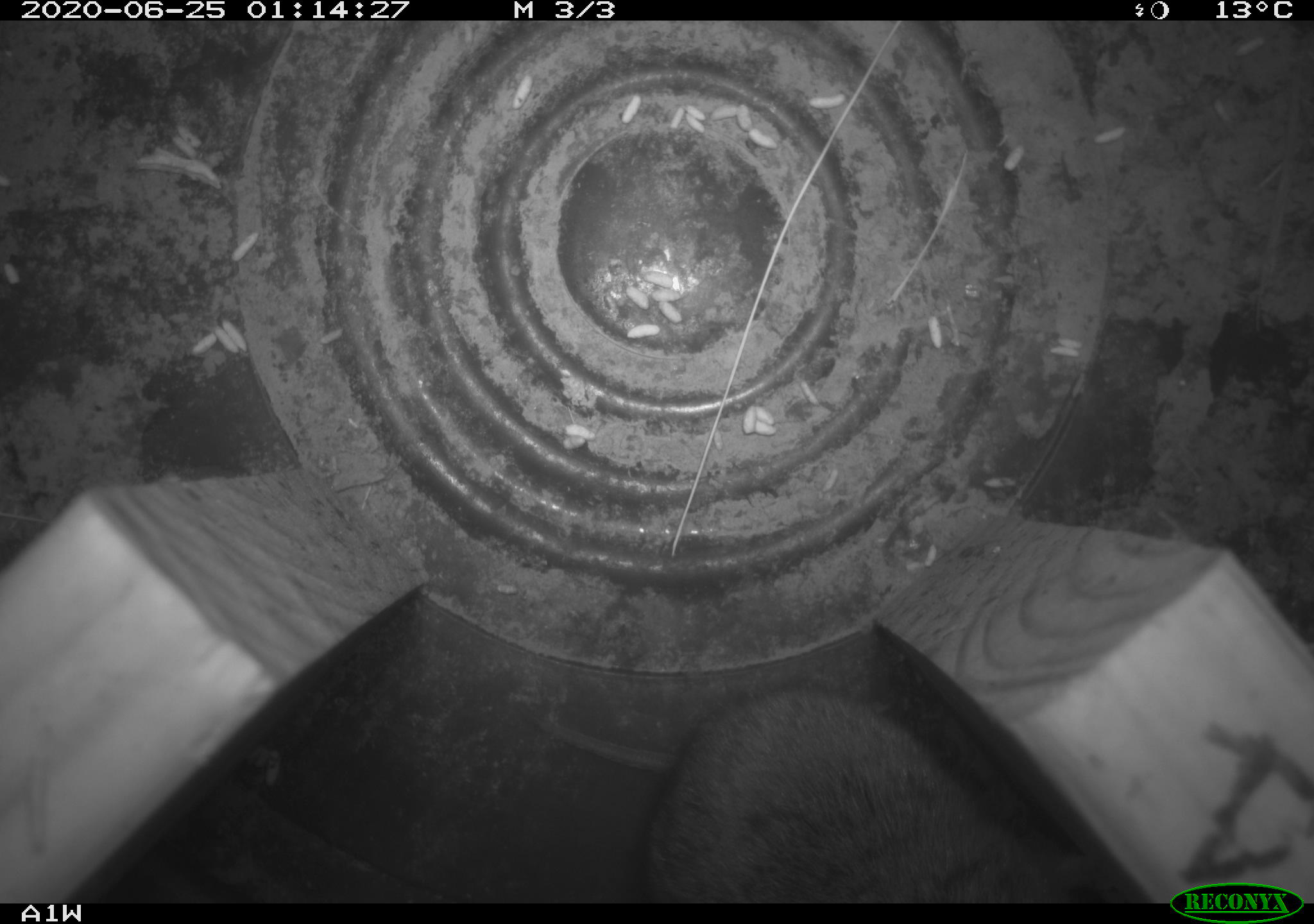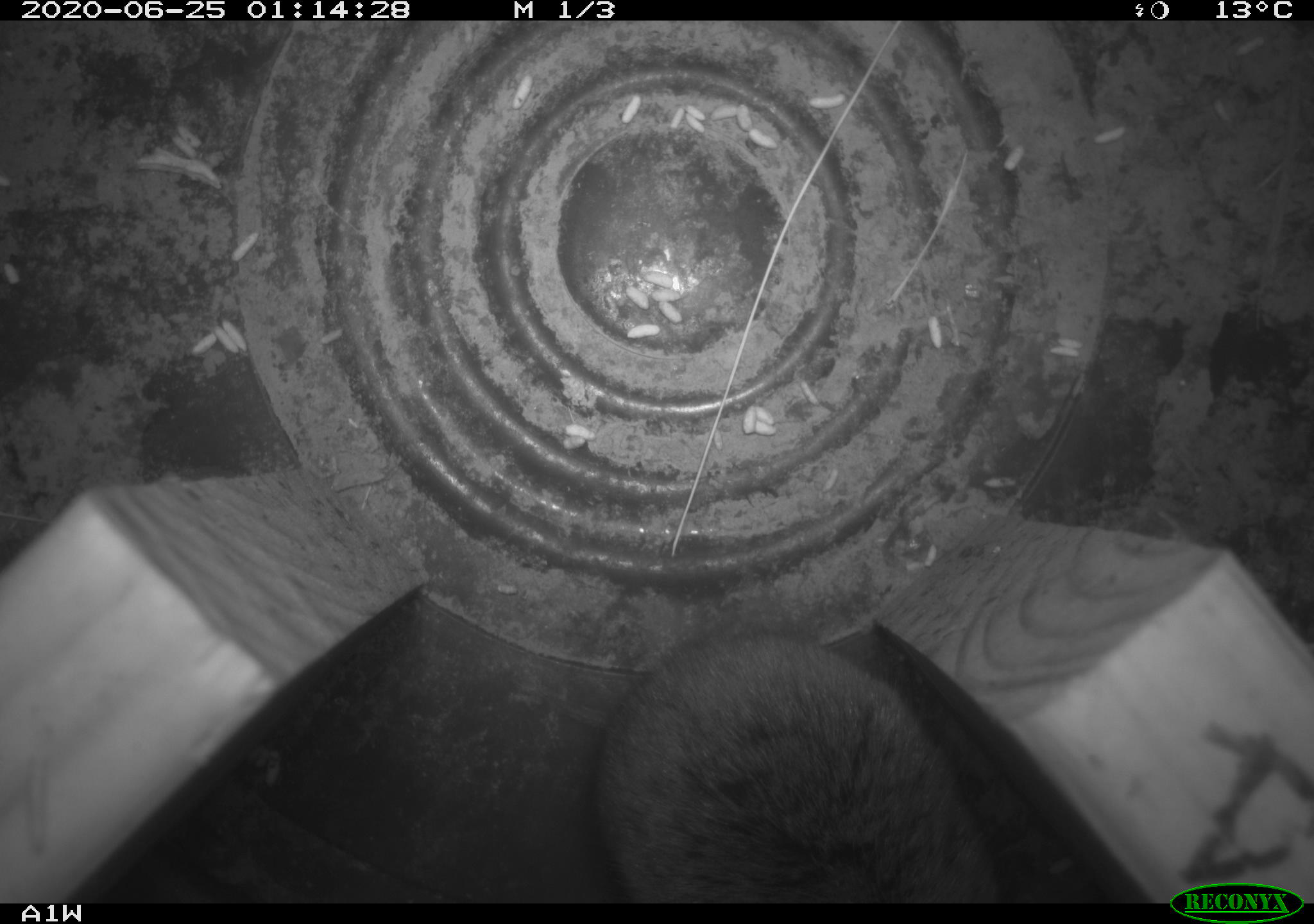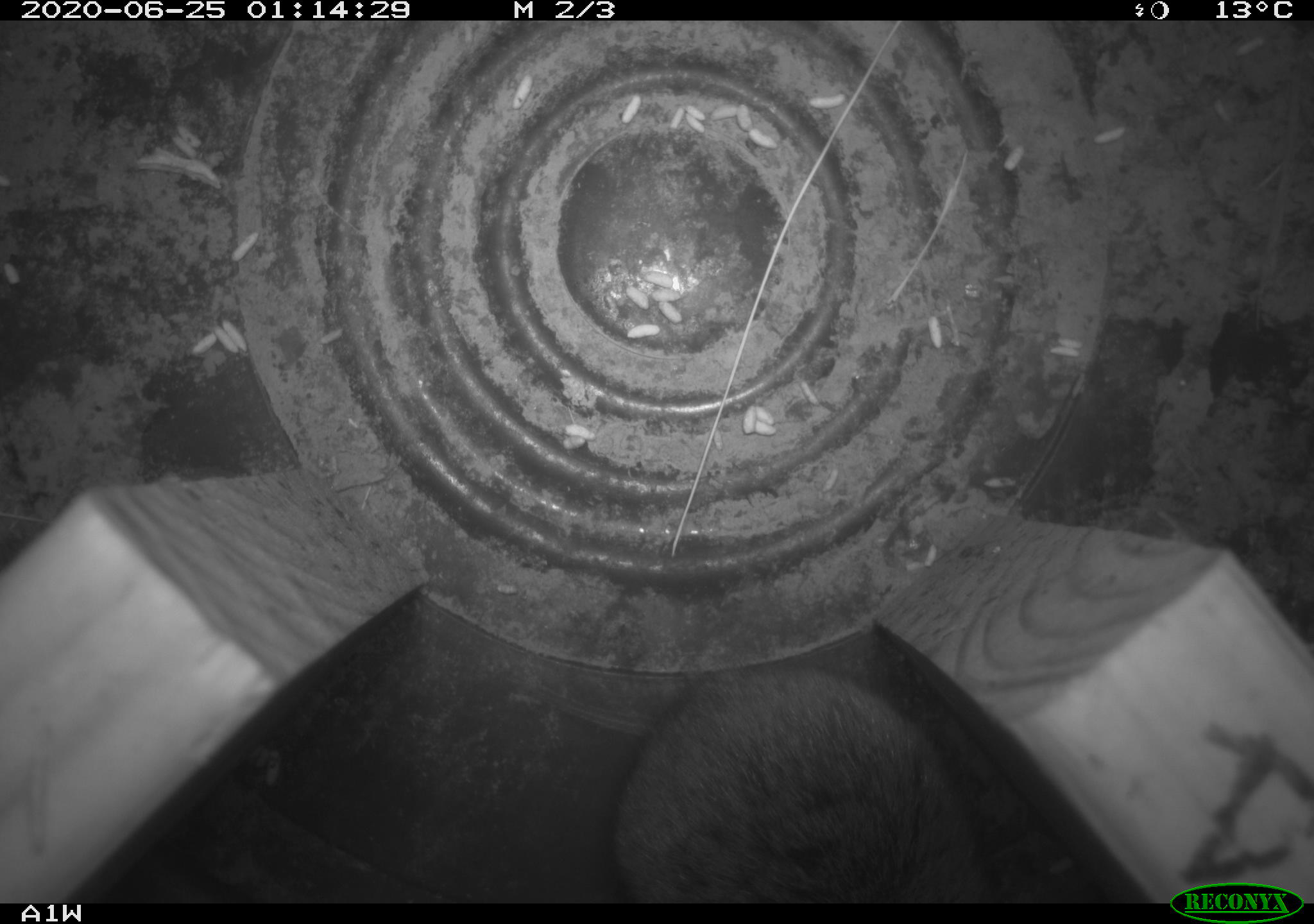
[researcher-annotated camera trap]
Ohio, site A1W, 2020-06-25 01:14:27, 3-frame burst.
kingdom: Animalia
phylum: Chordata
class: Mammalia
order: Rodentia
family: Cricetidae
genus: Microtus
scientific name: Microtus pennsylvanicus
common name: meadow vole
Meadow vole (Microtus pennsylvanicus).